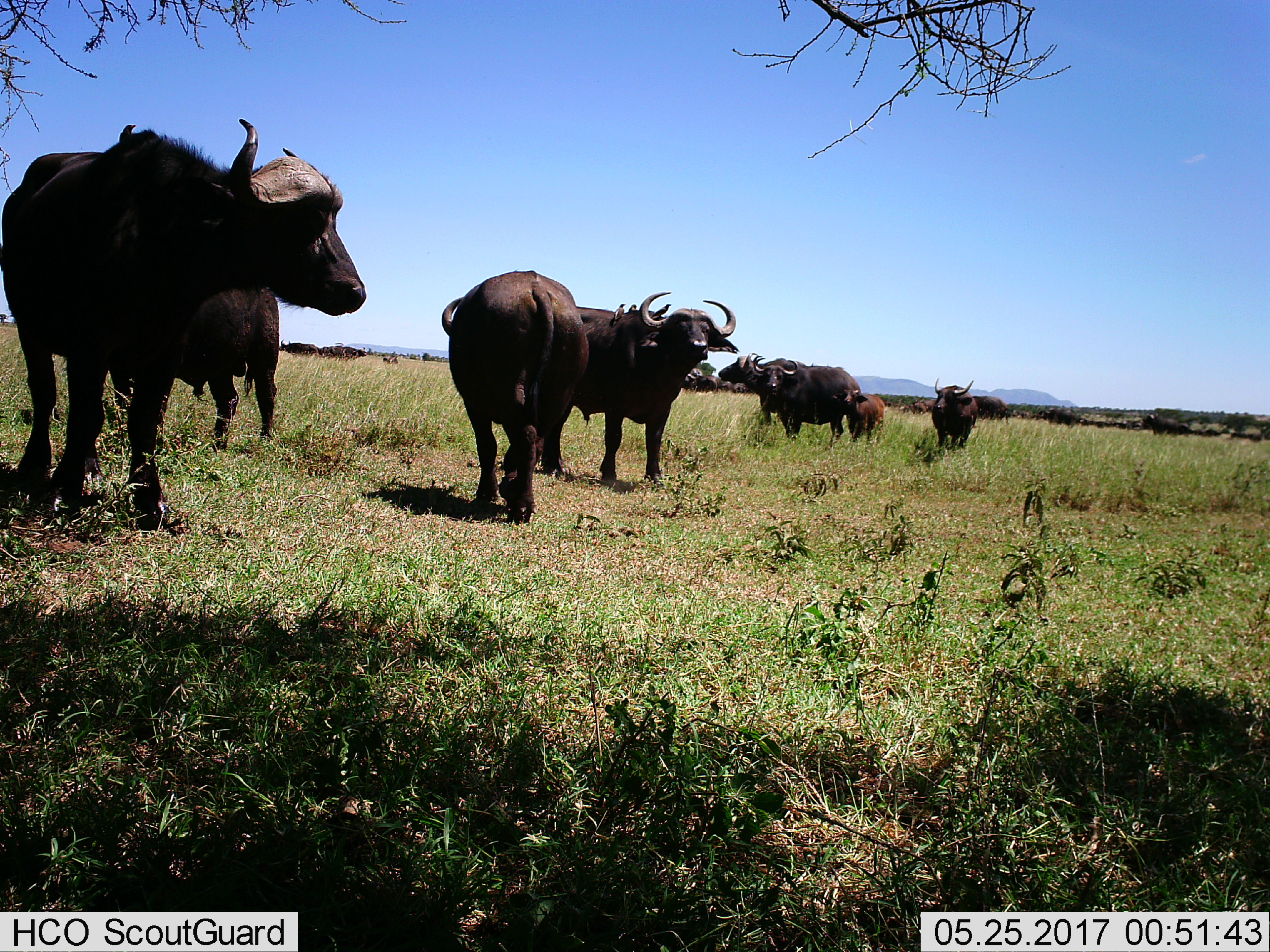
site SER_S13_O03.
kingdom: Animalia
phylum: Chordata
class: Mammalia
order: Artiodactyla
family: Bovidae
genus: Syncerus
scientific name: Syncerus caffer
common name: african buffalo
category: buffalo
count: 11-50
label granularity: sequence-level